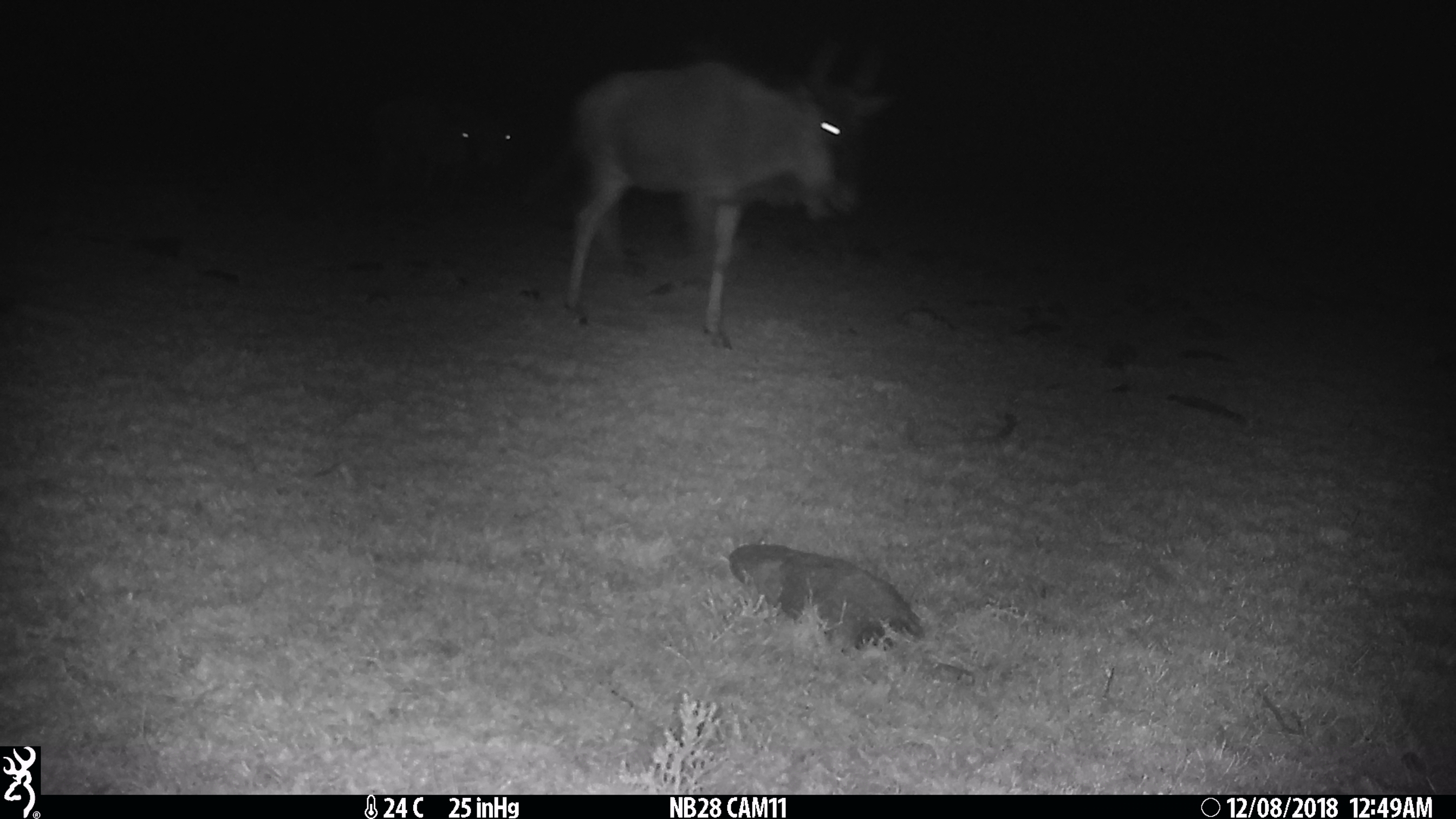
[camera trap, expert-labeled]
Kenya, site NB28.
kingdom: Animalia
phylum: Chordata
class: Mammalia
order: Artiodactyla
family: Bovidae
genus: Connochaetes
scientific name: Connochaetes taurinus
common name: blue wildebeest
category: wildebeest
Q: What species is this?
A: Wildebeest (blue wildebeest) (Connochaetes taurinus).